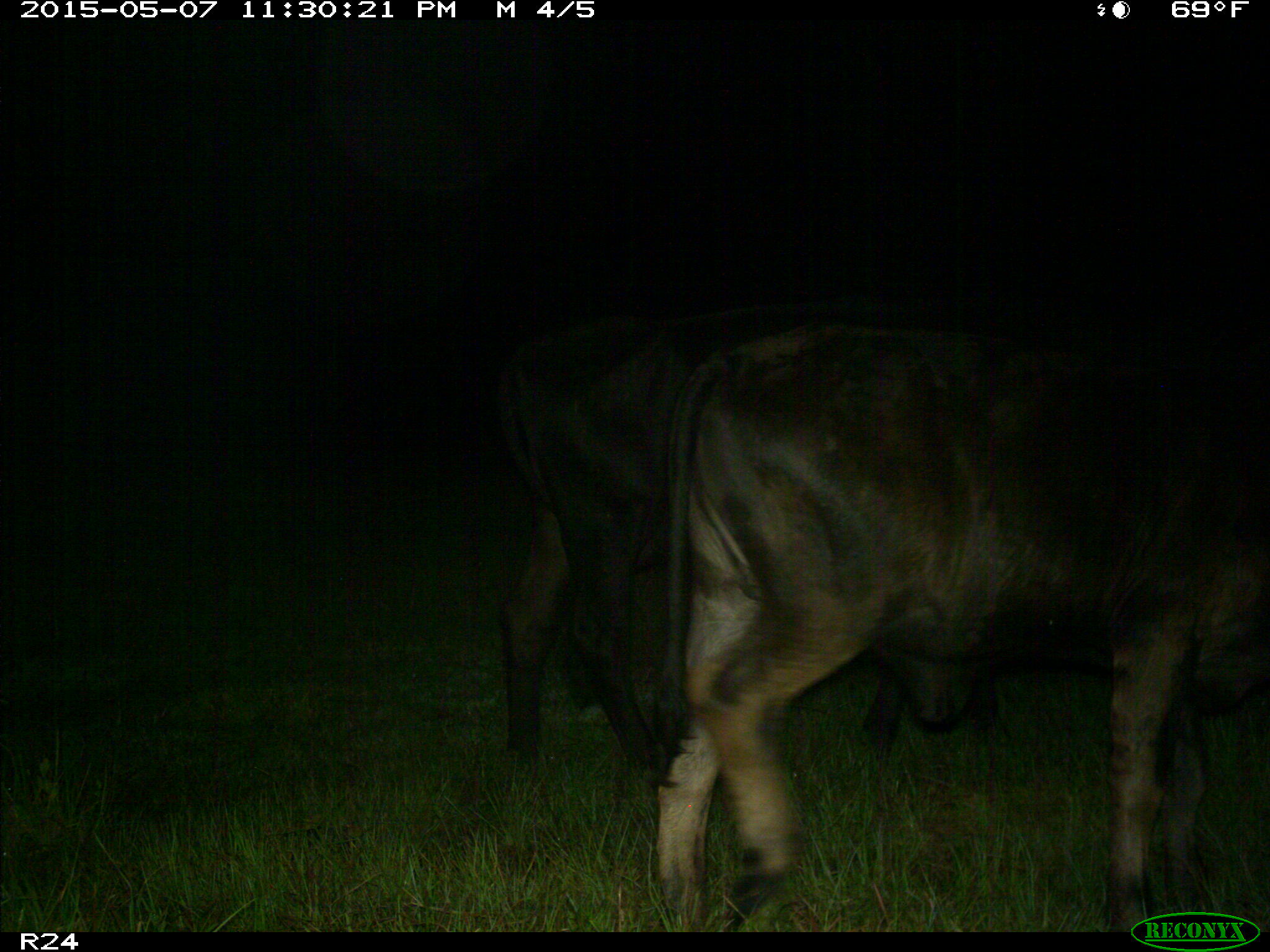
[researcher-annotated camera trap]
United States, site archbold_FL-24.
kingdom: Animalia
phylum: Chordata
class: Mammalia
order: Artiodactyla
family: Bovidae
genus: Bos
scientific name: Bos taurus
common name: domestic cow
Bos taurus (domestic cow).